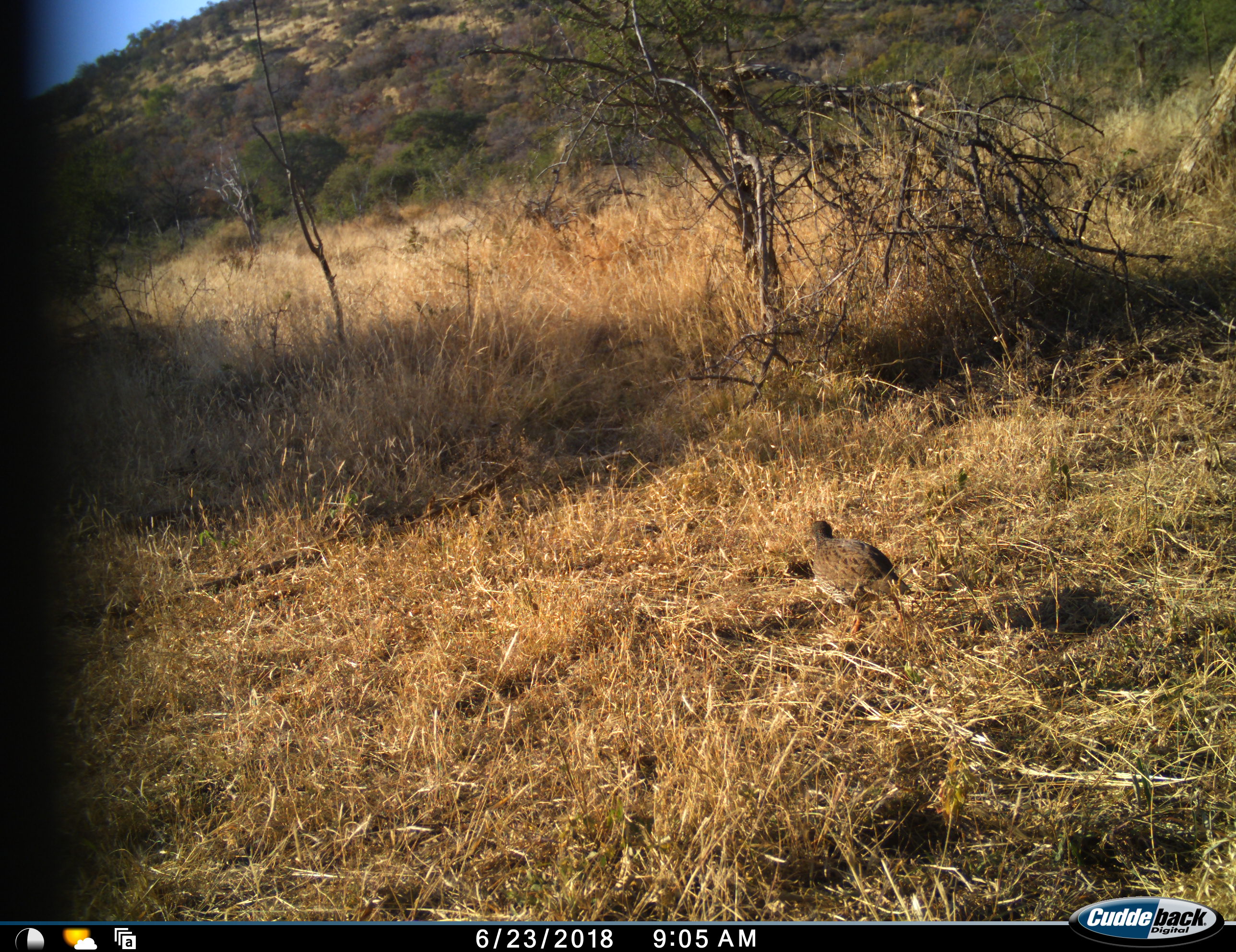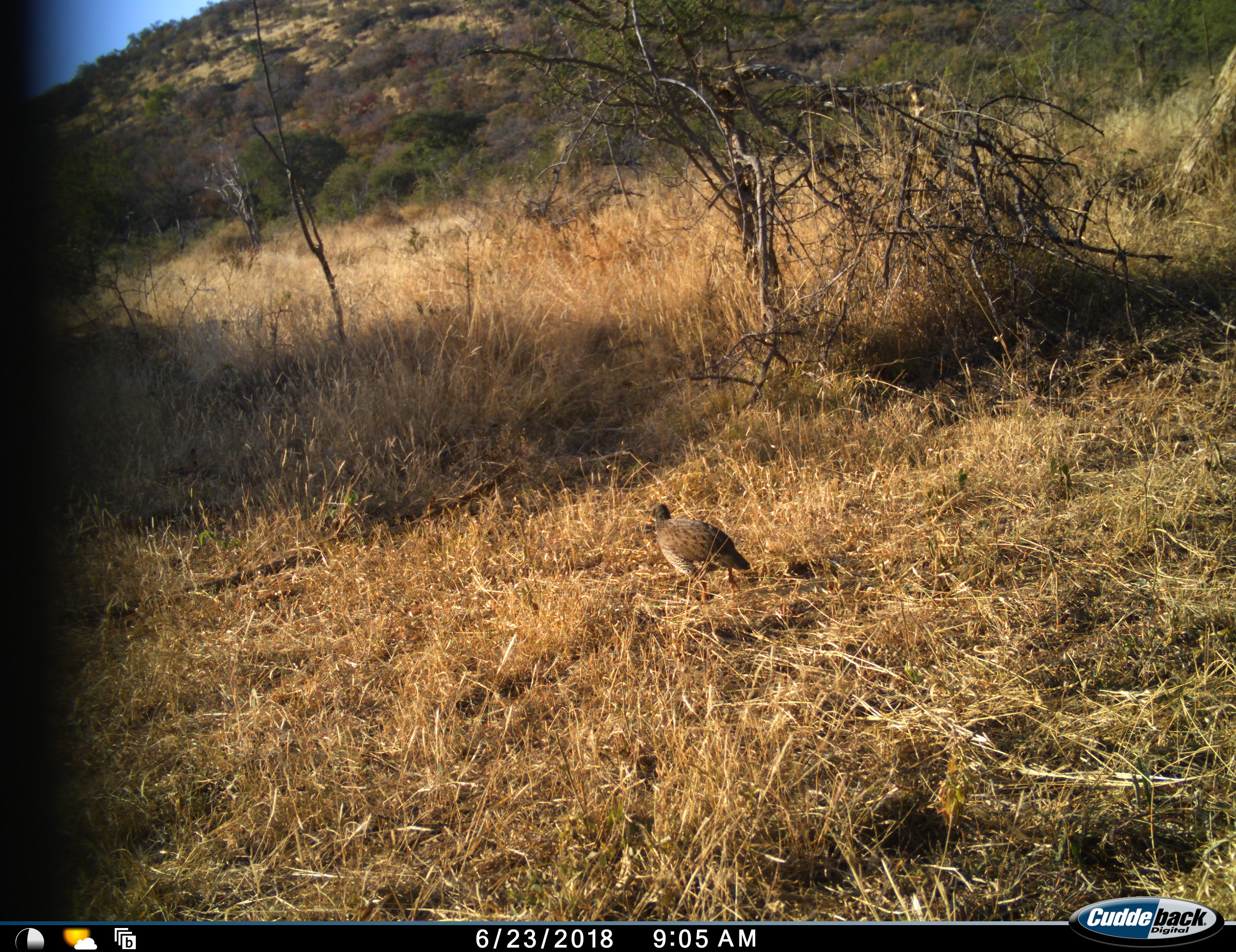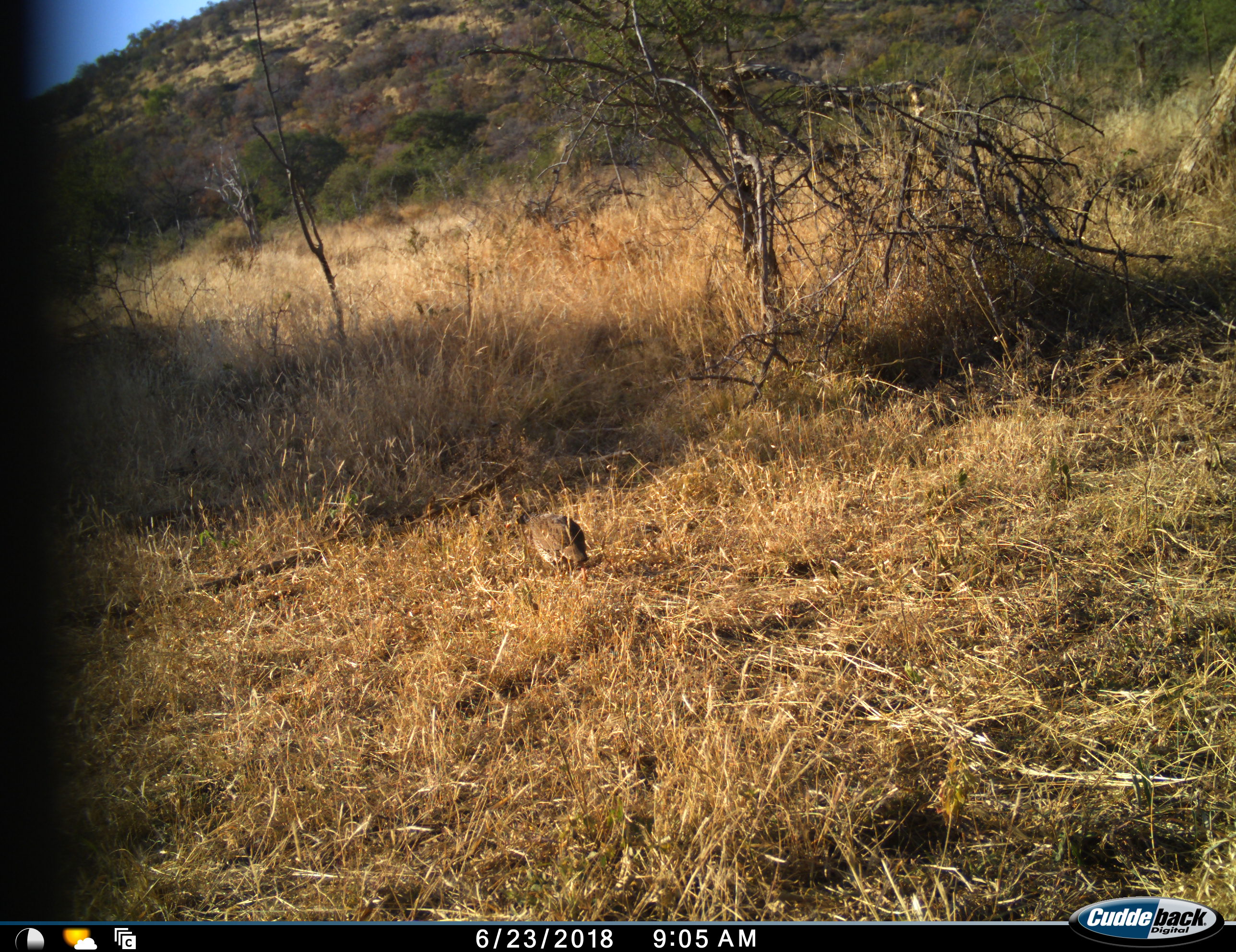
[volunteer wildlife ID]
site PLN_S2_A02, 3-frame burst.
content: unidentified animal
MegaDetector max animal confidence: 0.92